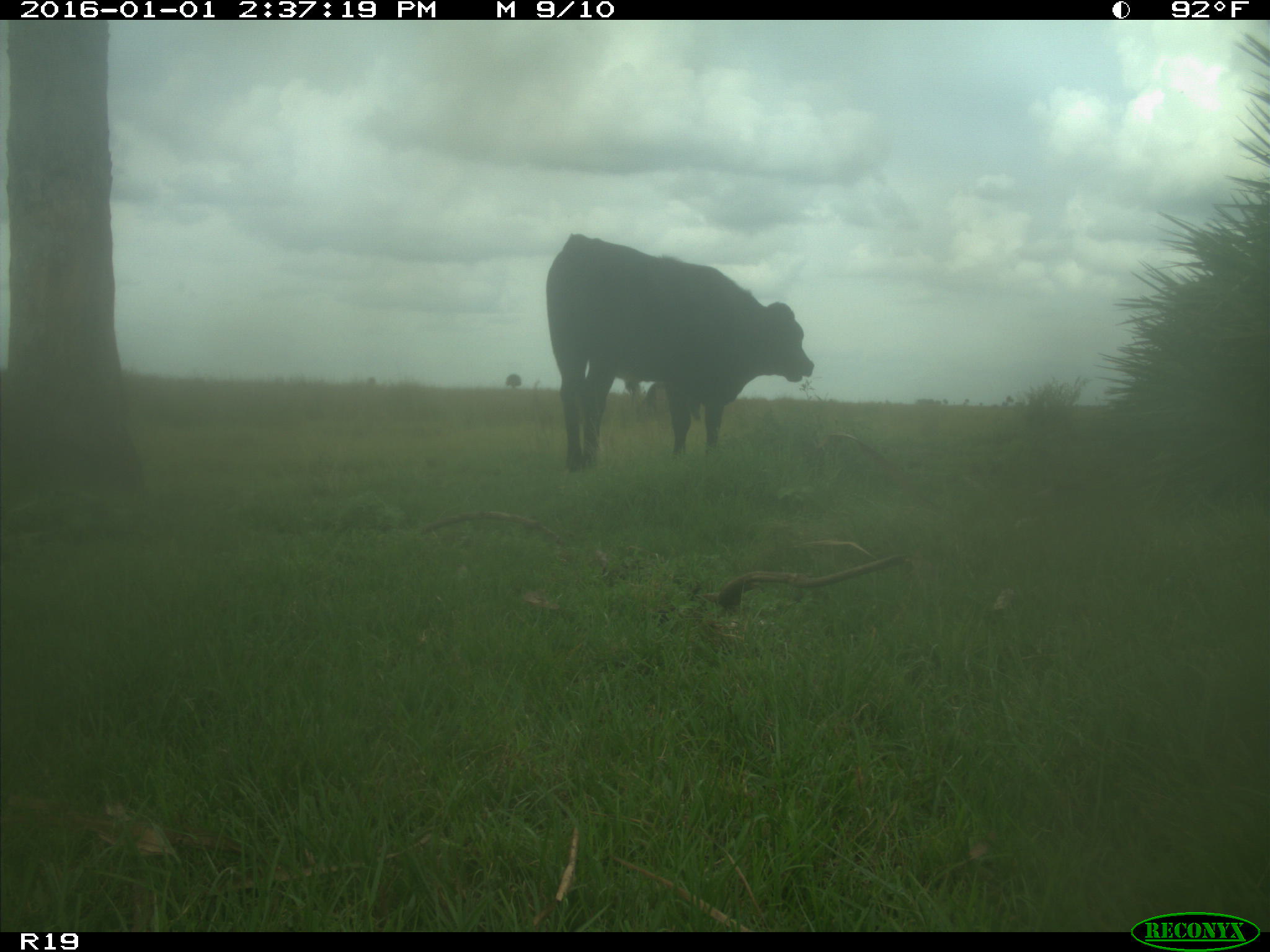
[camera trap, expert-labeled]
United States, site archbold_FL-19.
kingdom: Animalia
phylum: Chordata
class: Mammalia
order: Artiodactyla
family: Bovidae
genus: Bos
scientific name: Bos taurus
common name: domestic cow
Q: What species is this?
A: Bos taurus (domestic cow).